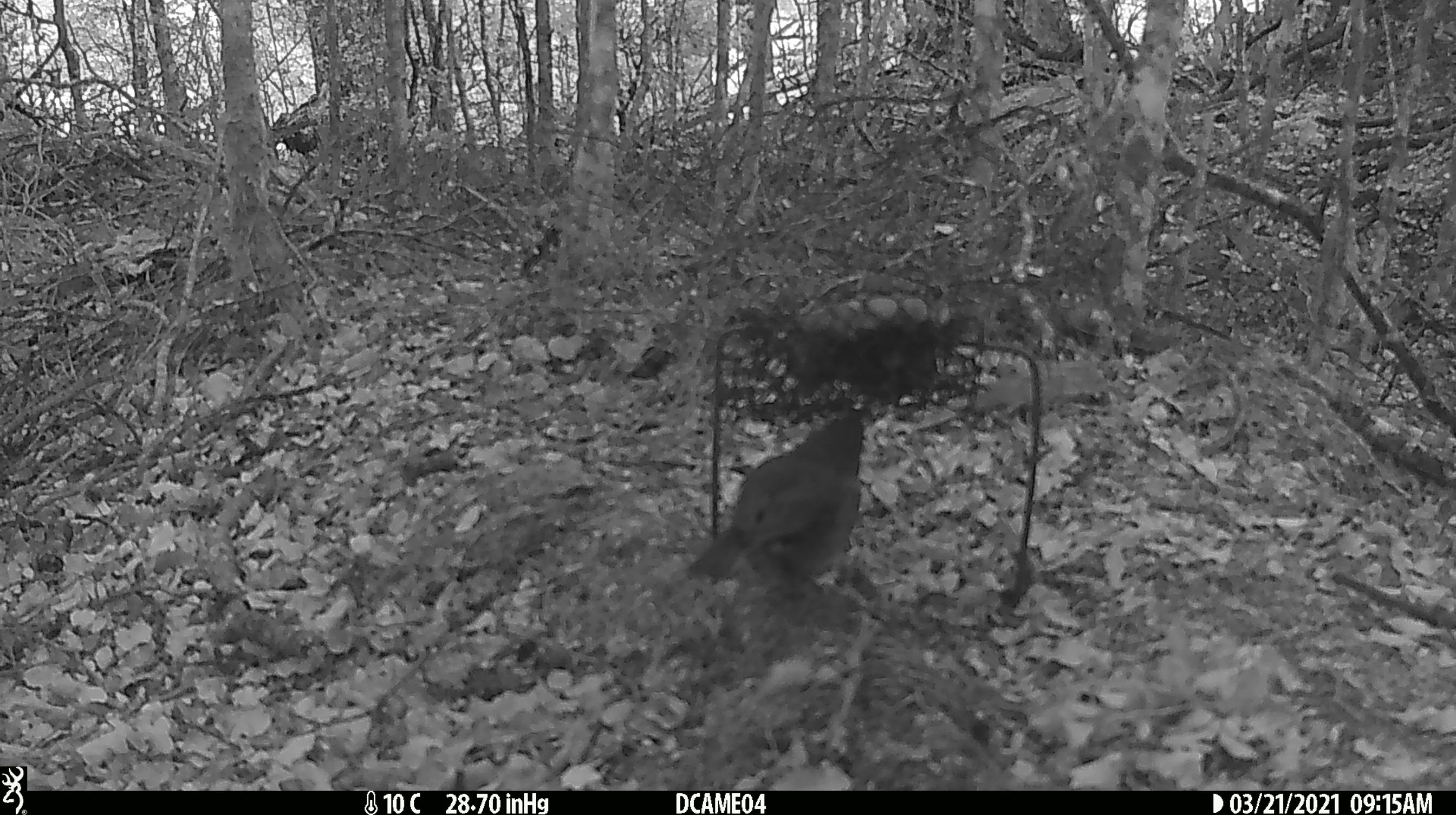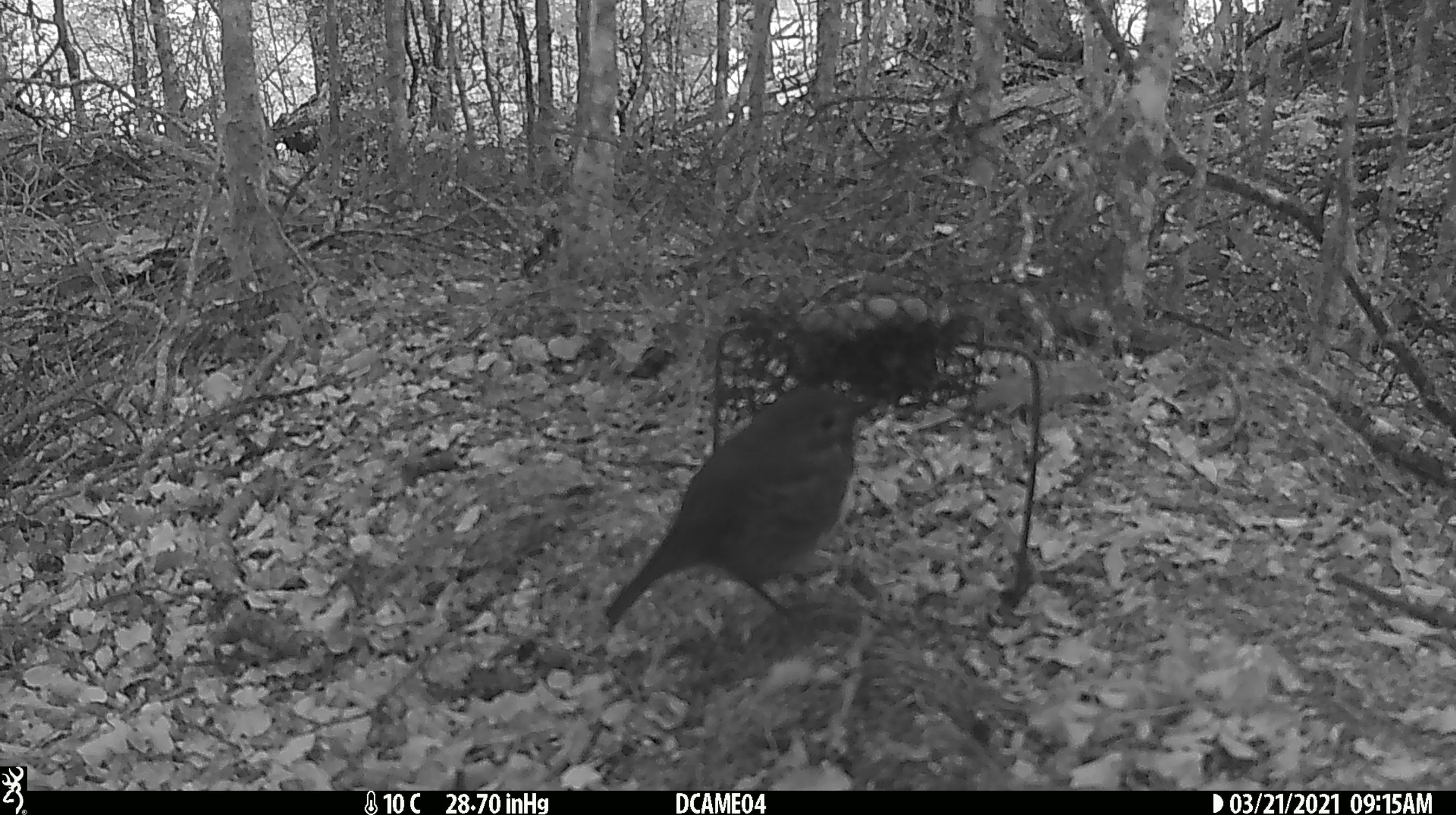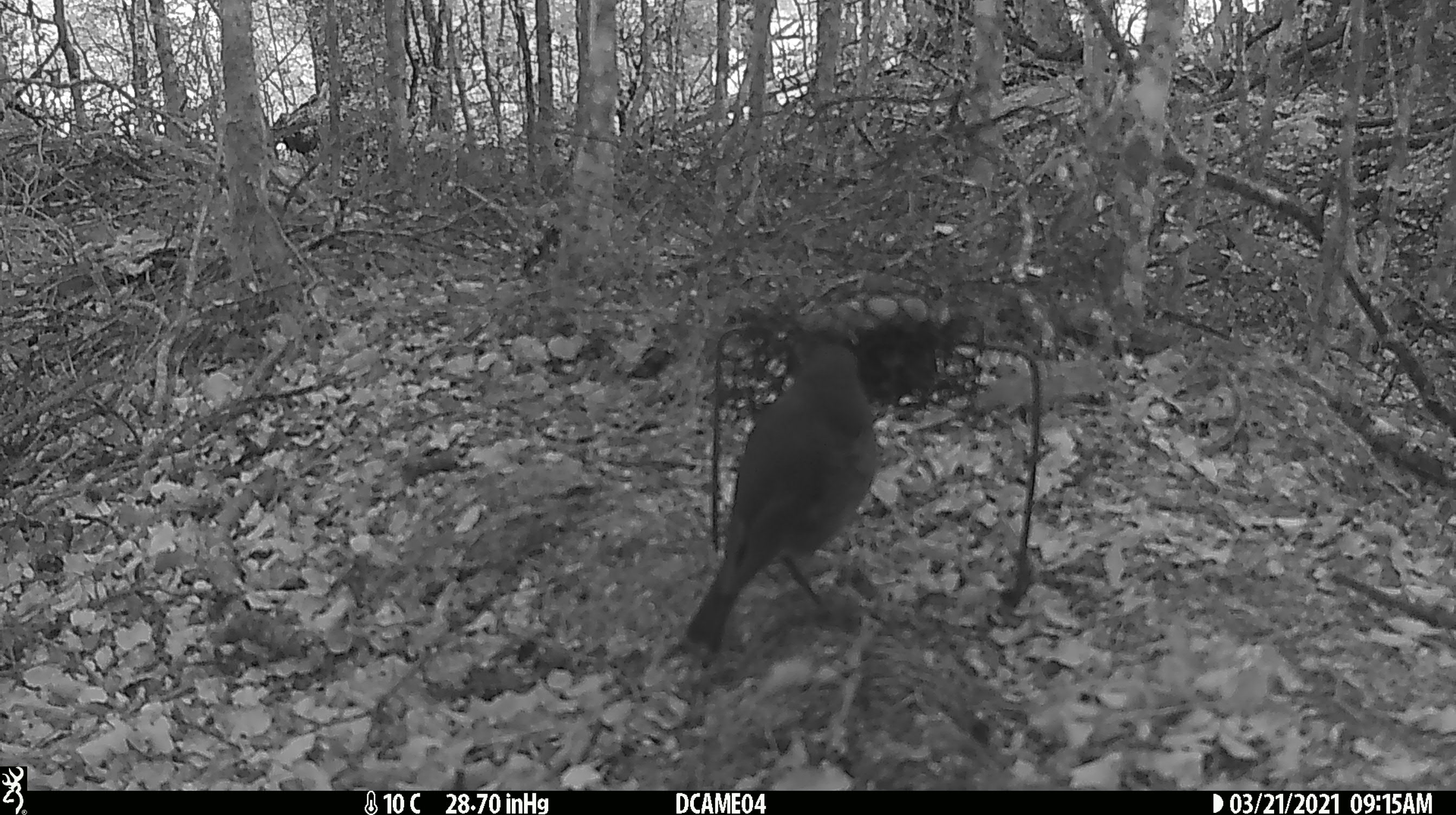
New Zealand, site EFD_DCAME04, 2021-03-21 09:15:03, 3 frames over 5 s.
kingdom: Animalia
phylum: Chordata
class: Aves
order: Passeriformes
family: Petroicidae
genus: Petroica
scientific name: Petroica australis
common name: new zealand robin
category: robin